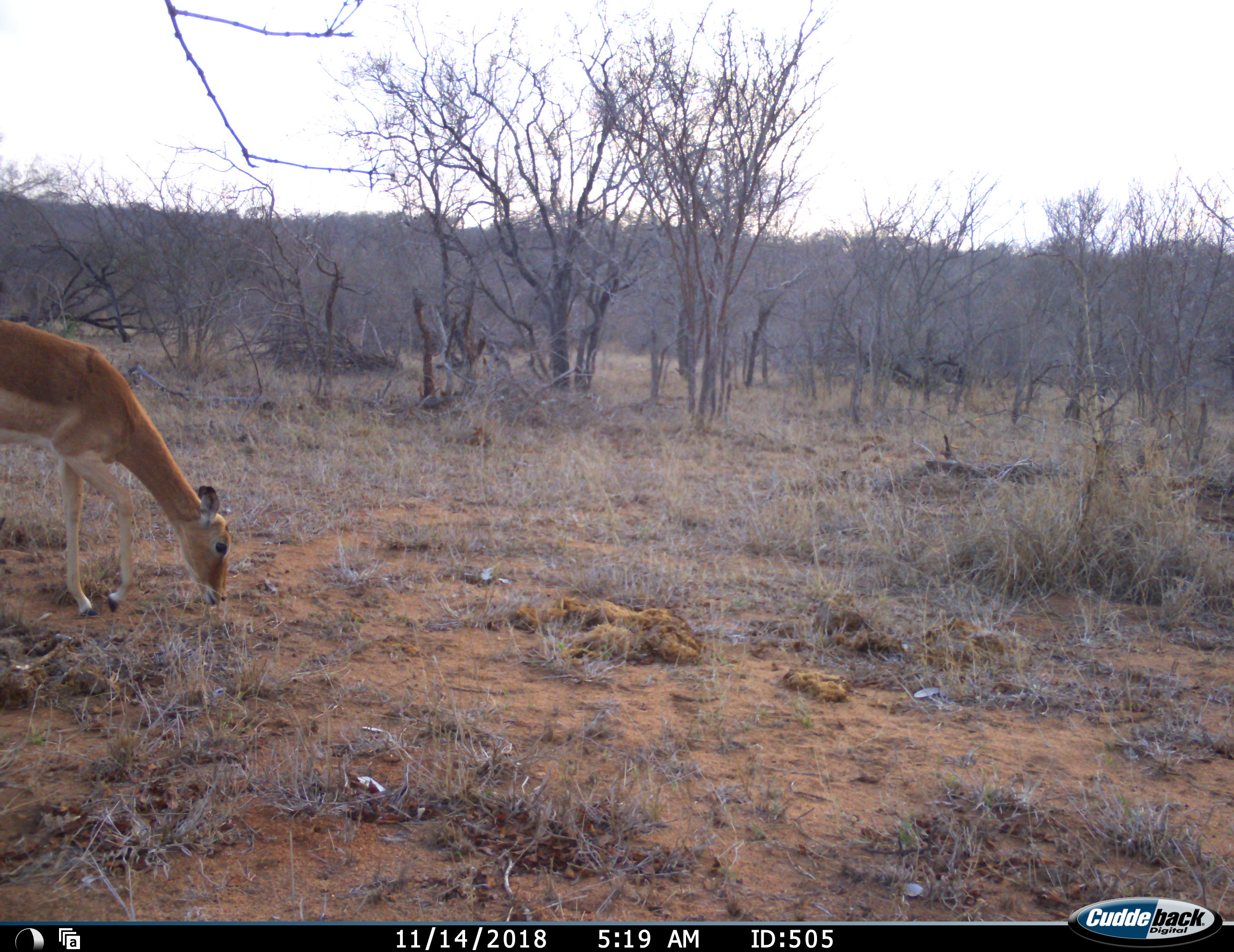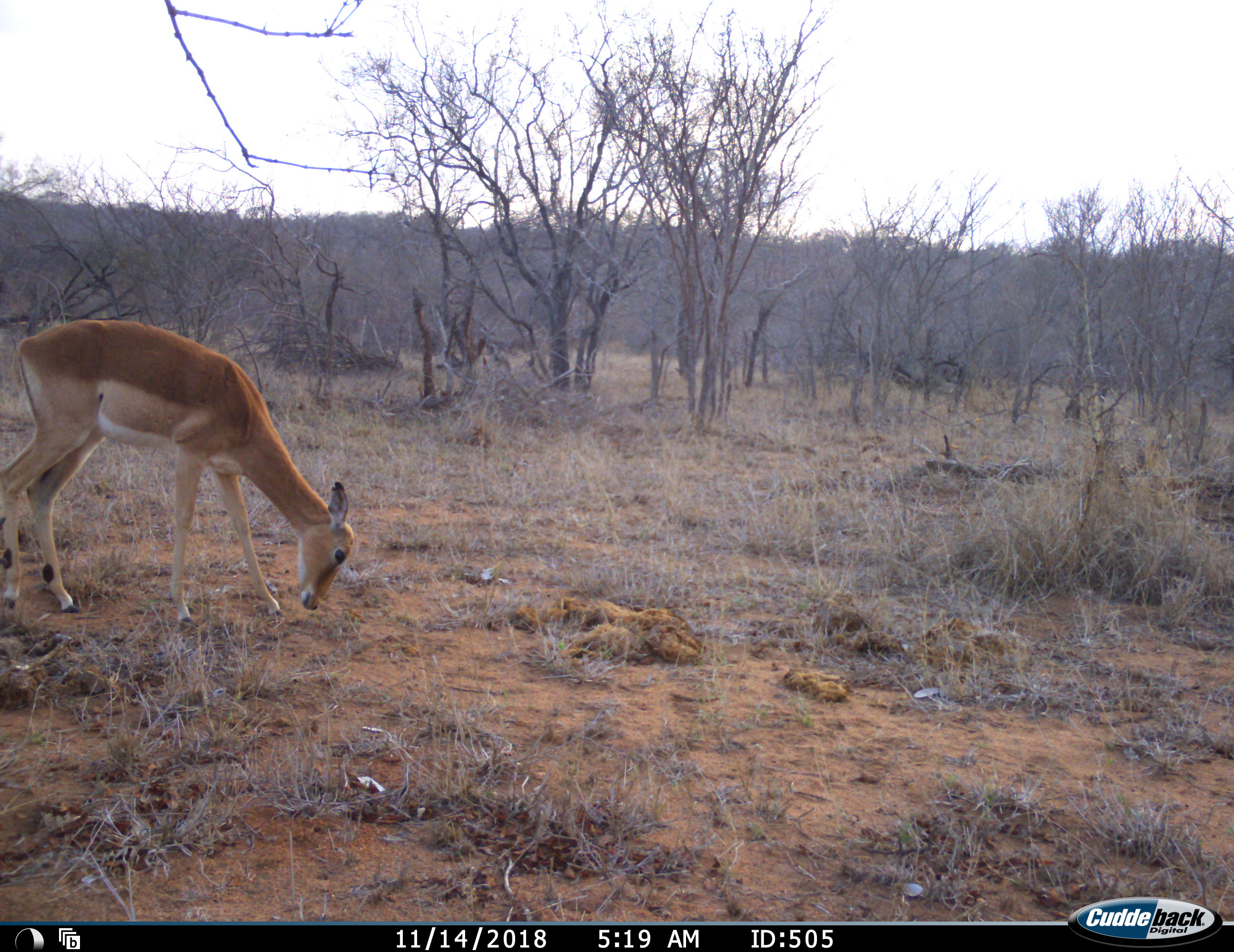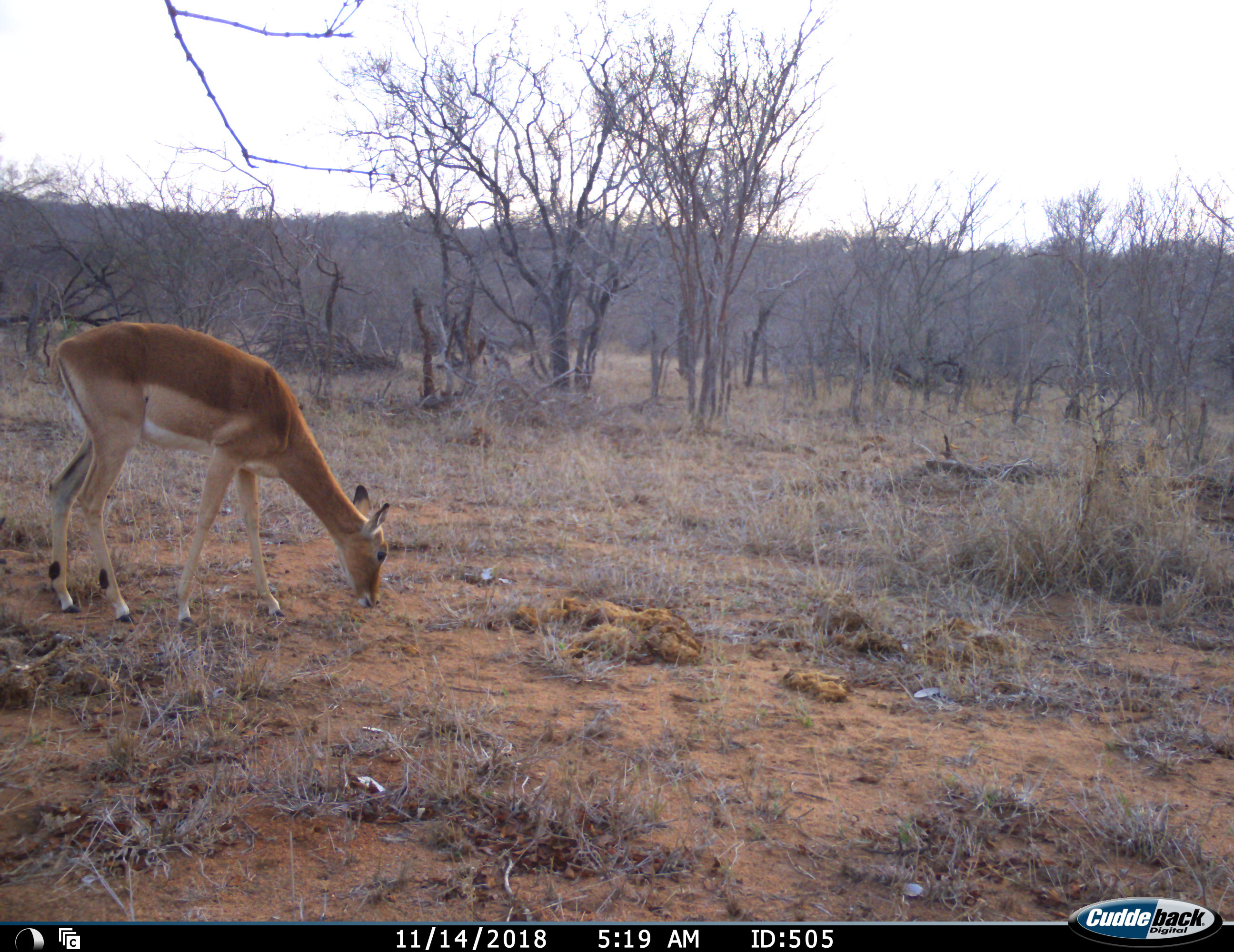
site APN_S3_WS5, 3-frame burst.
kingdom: Animalia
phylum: Chordata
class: Mammalia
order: Artiodactyla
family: Bovidae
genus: Aepyceros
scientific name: Aepyceros melampus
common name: impala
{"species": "impala (Aepyceros melampus)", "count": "1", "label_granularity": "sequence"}